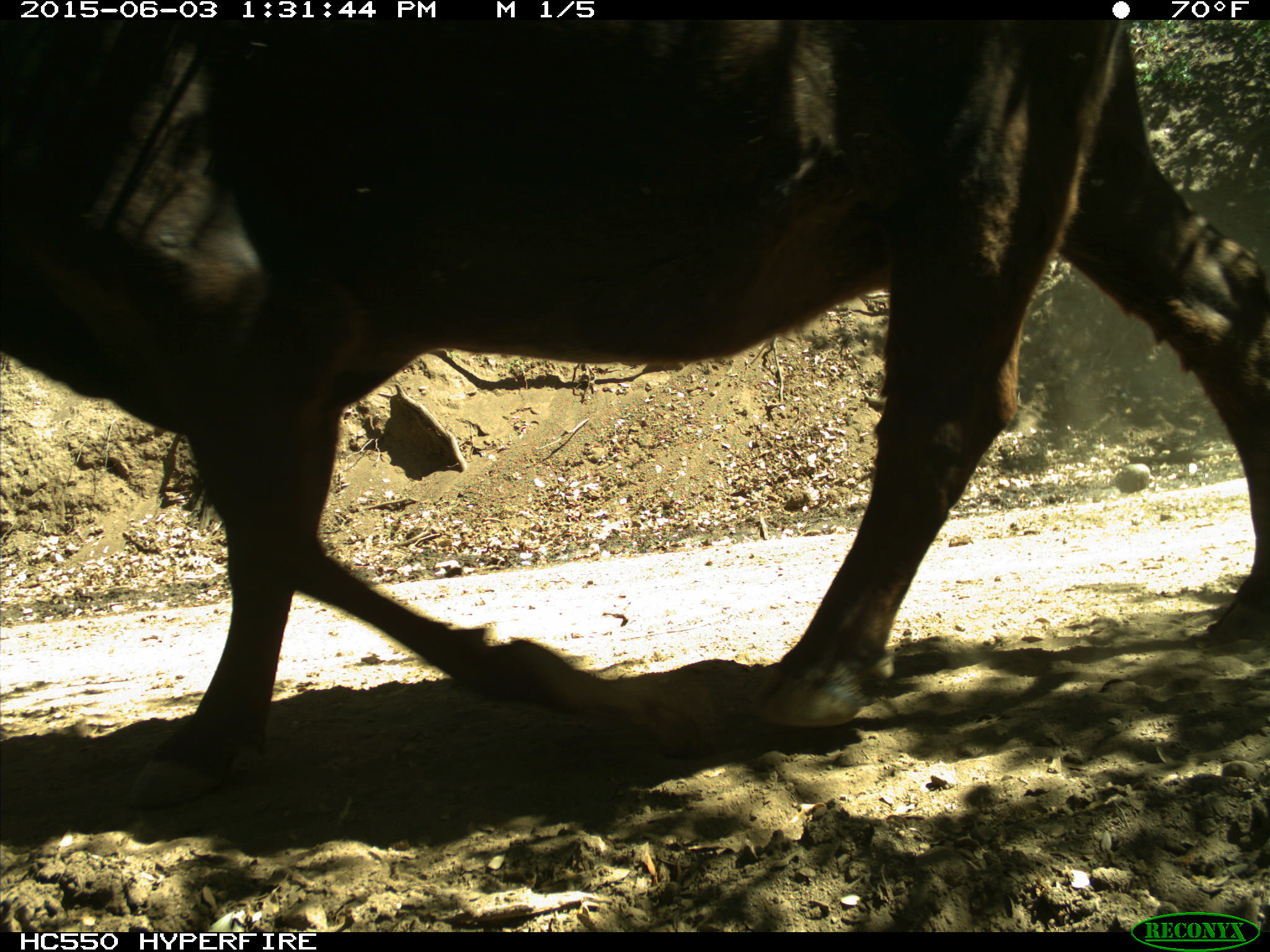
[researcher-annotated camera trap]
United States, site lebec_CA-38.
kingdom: Animalia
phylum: Chordata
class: Mammalia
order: Artiodactyla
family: Bovidae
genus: Bos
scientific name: Bos taurus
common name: domestic cow